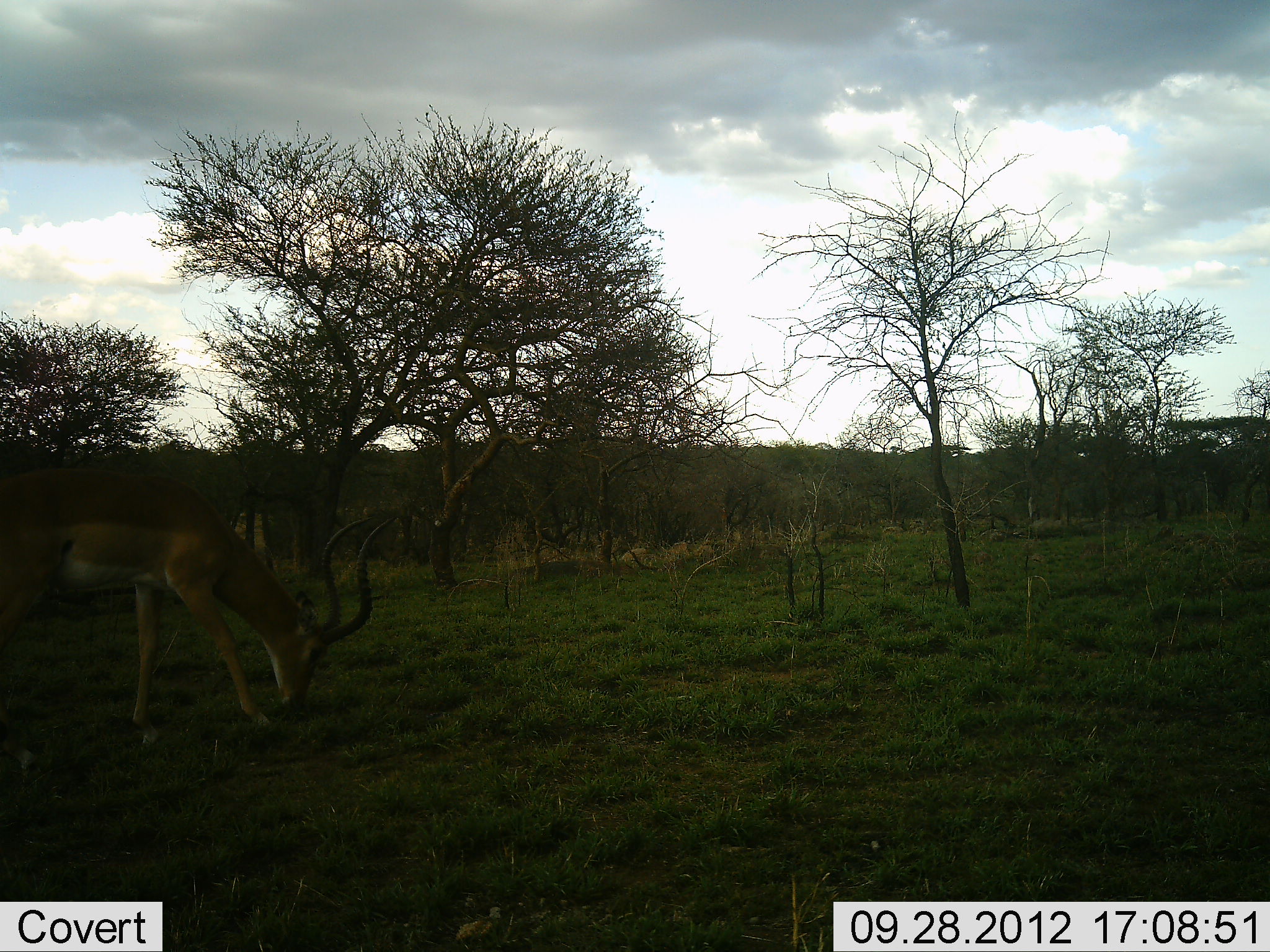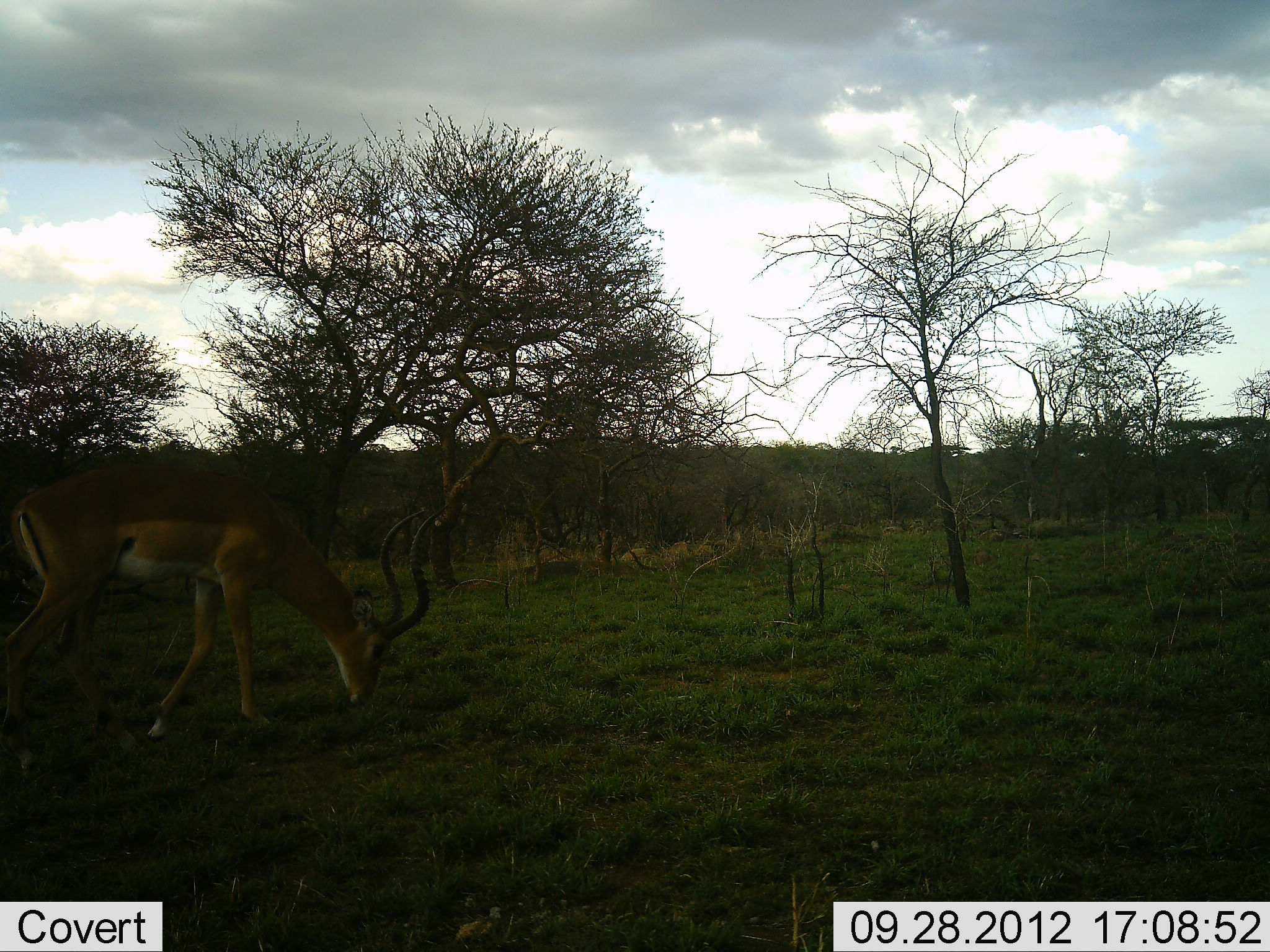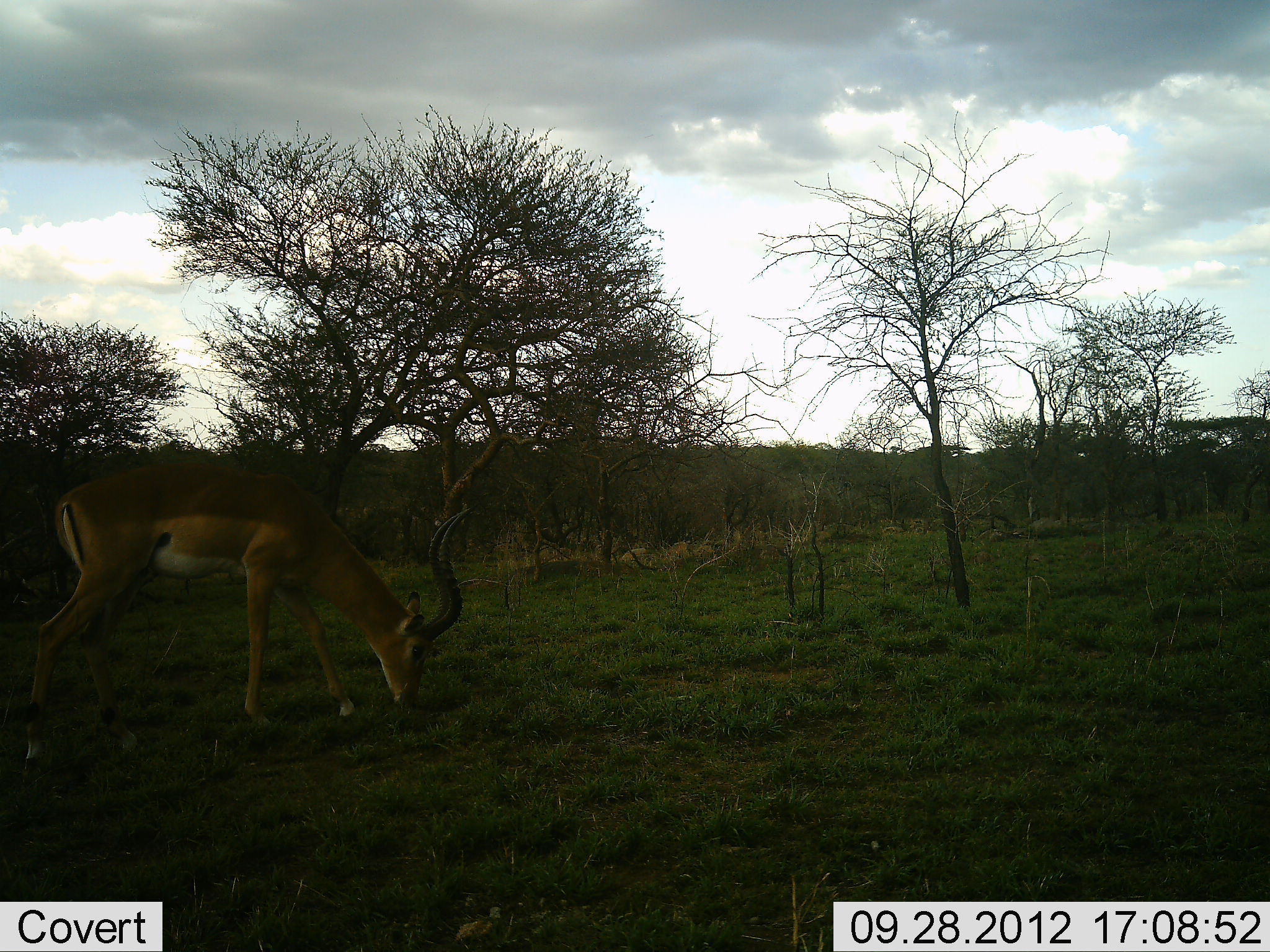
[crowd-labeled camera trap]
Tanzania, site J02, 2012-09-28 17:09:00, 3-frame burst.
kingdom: Animalia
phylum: Chordata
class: Mammalia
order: Artiodactyla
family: Bovidae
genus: Aepyceros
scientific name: Aepyceros melampus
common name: impala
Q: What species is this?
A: Impala (Aepyceros melampus).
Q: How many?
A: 1.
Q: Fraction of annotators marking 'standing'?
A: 20%.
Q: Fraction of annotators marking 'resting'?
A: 0%.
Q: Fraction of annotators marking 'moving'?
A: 50%.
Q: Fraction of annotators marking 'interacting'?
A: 0%.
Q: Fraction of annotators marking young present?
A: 0%.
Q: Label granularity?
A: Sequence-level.